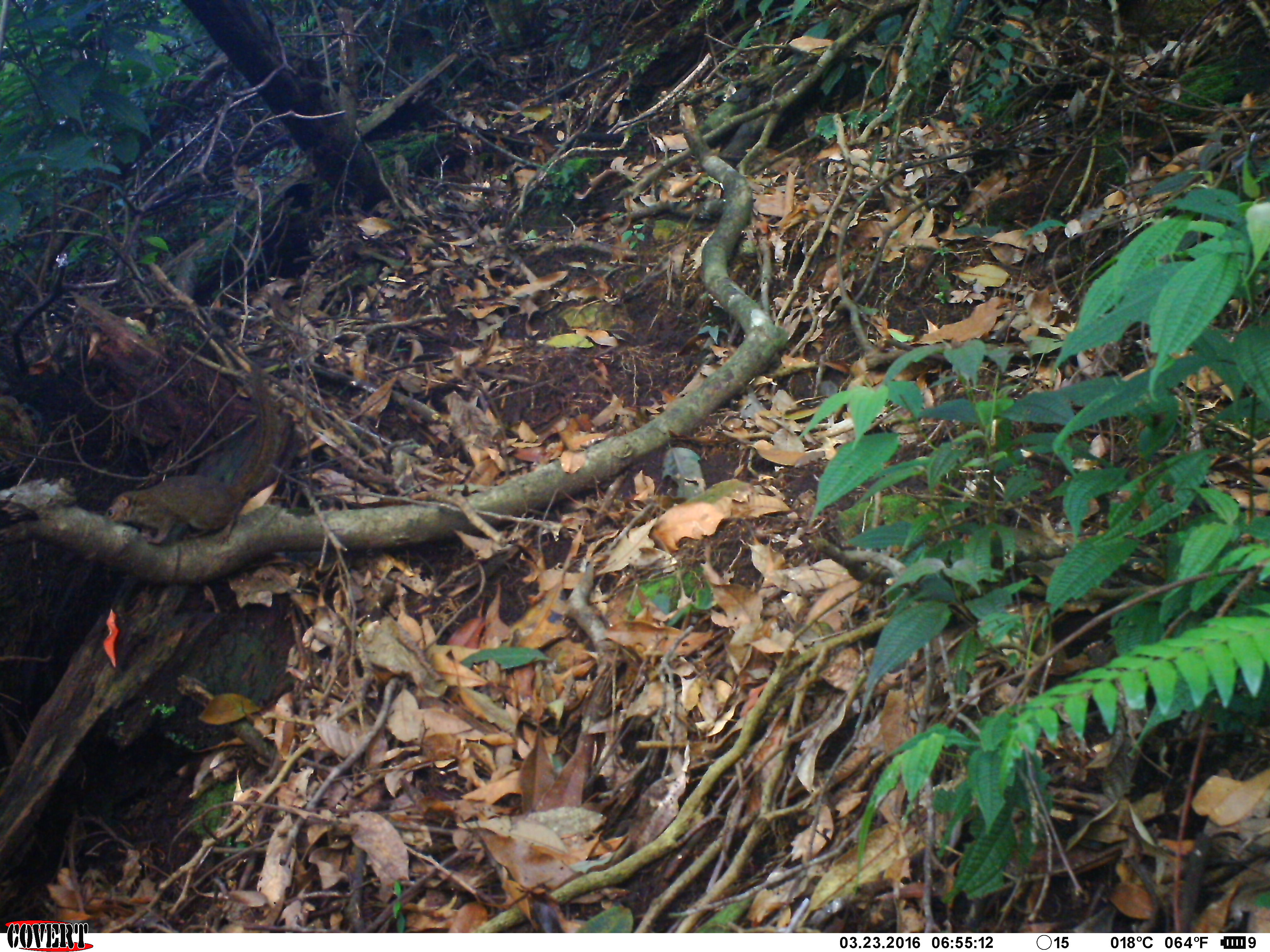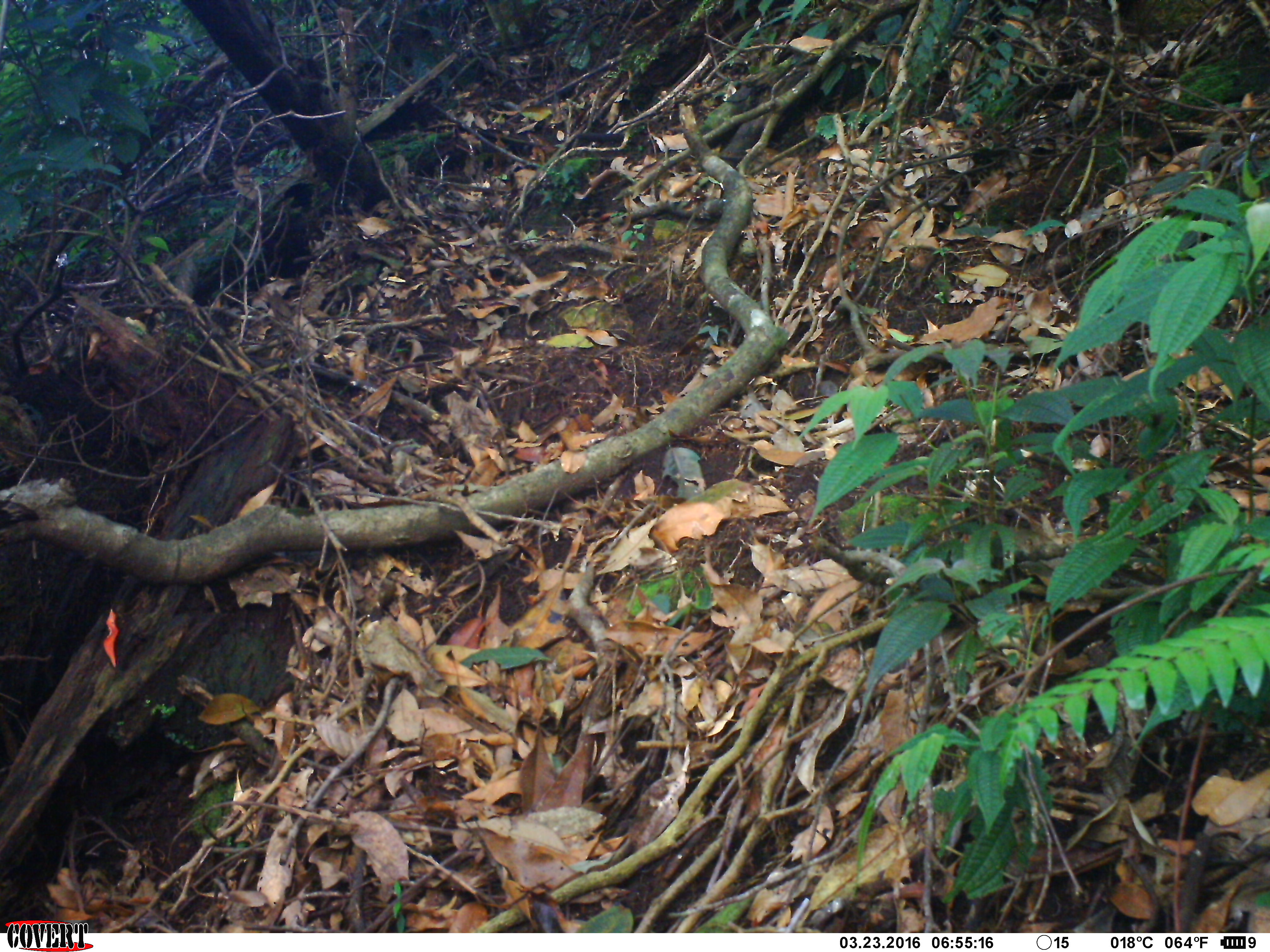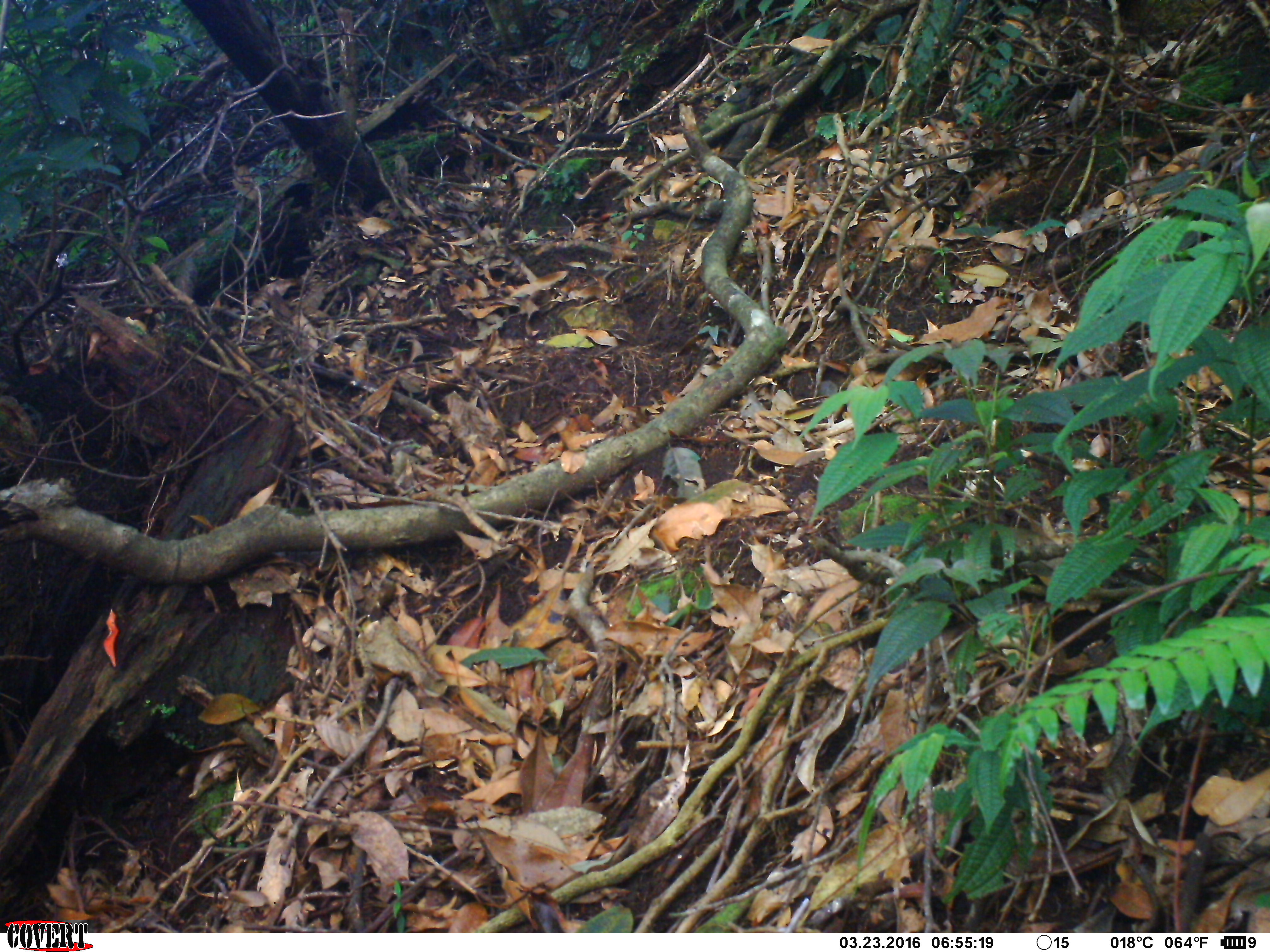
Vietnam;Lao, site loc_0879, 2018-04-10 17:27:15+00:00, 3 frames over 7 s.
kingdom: Animalia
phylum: Chordata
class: Mammalia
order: Scandentia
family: Tupaiidae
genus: Tupaia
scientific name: Tupaia belangeri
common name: northern treeshrew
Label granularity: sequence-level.